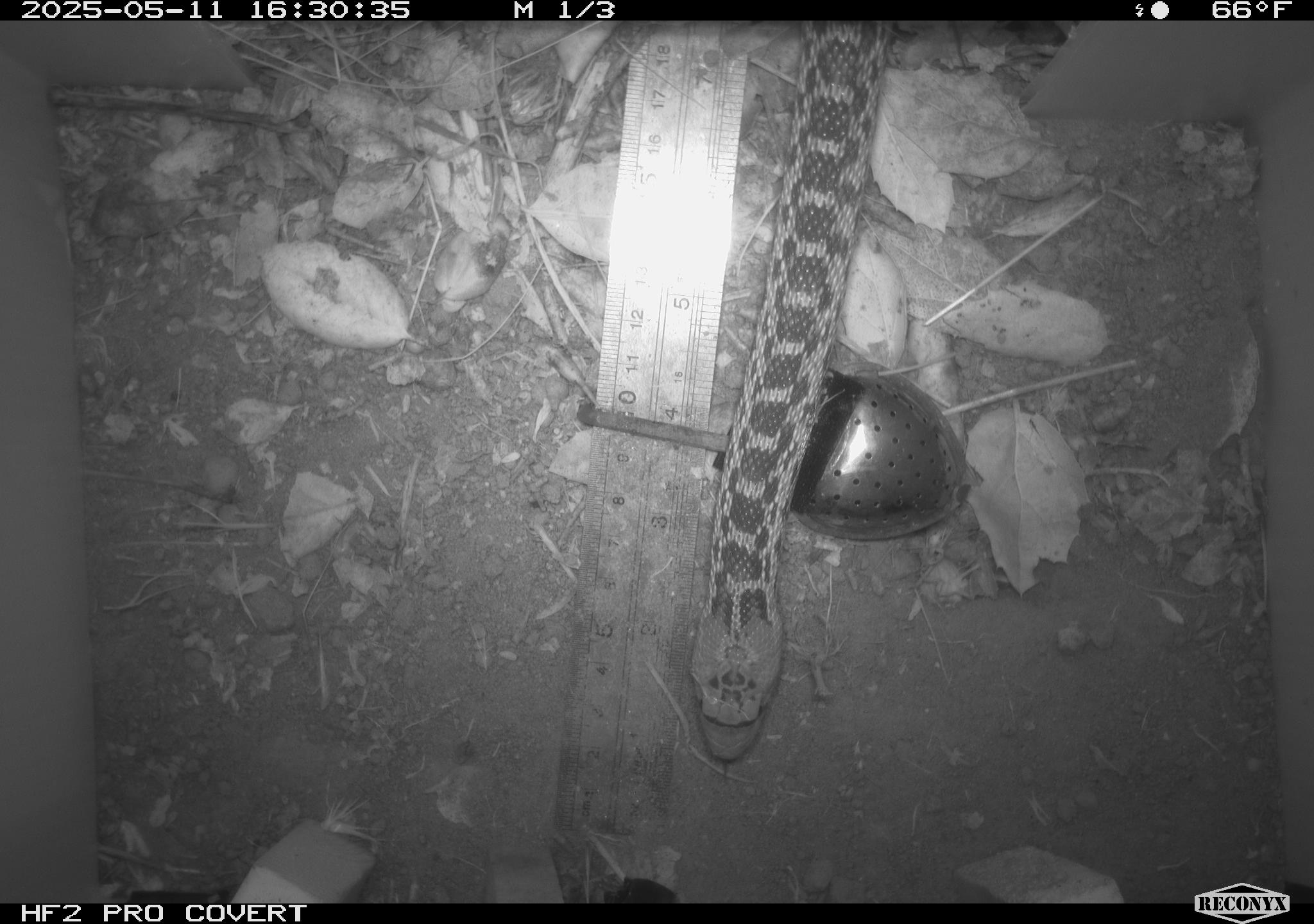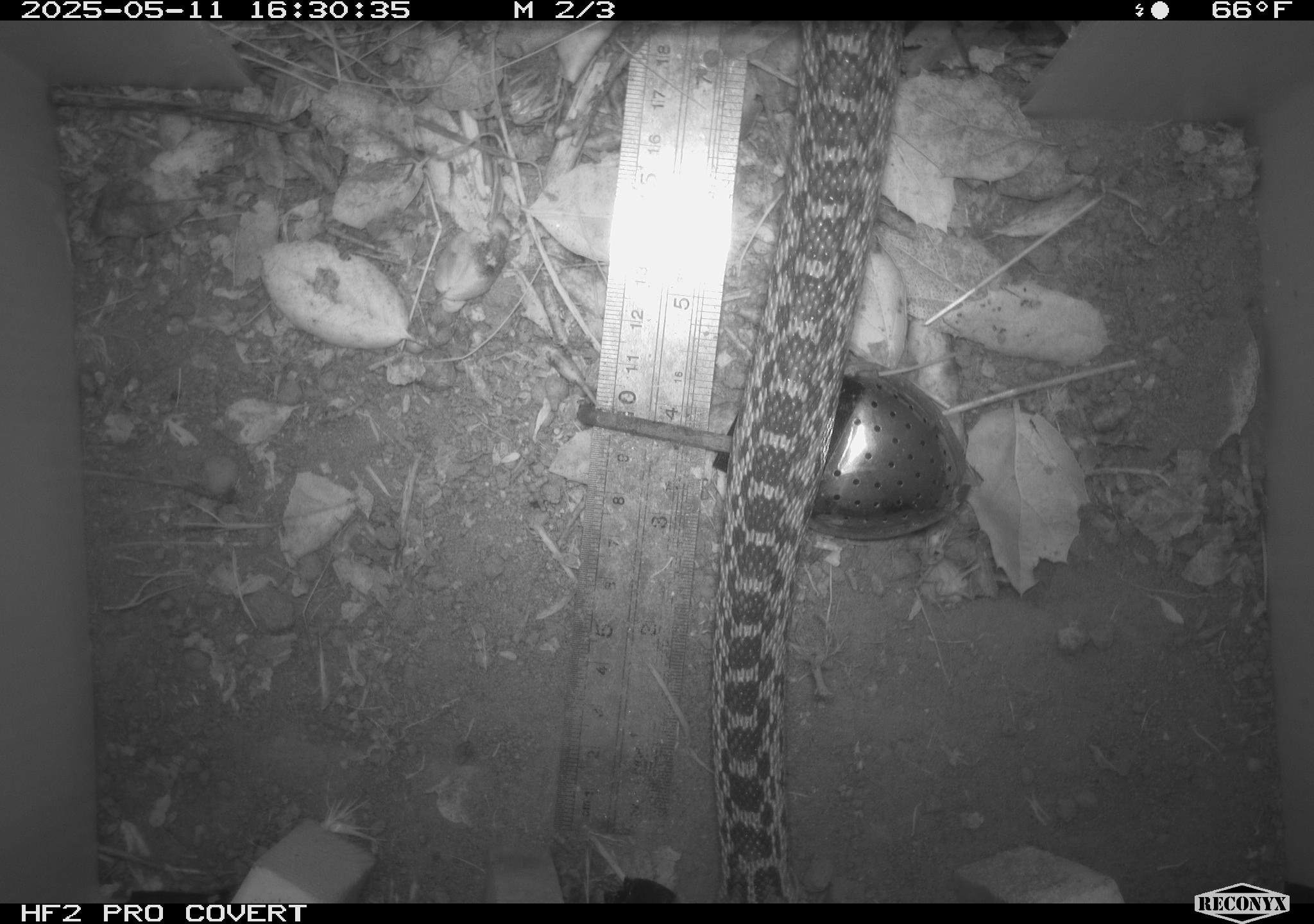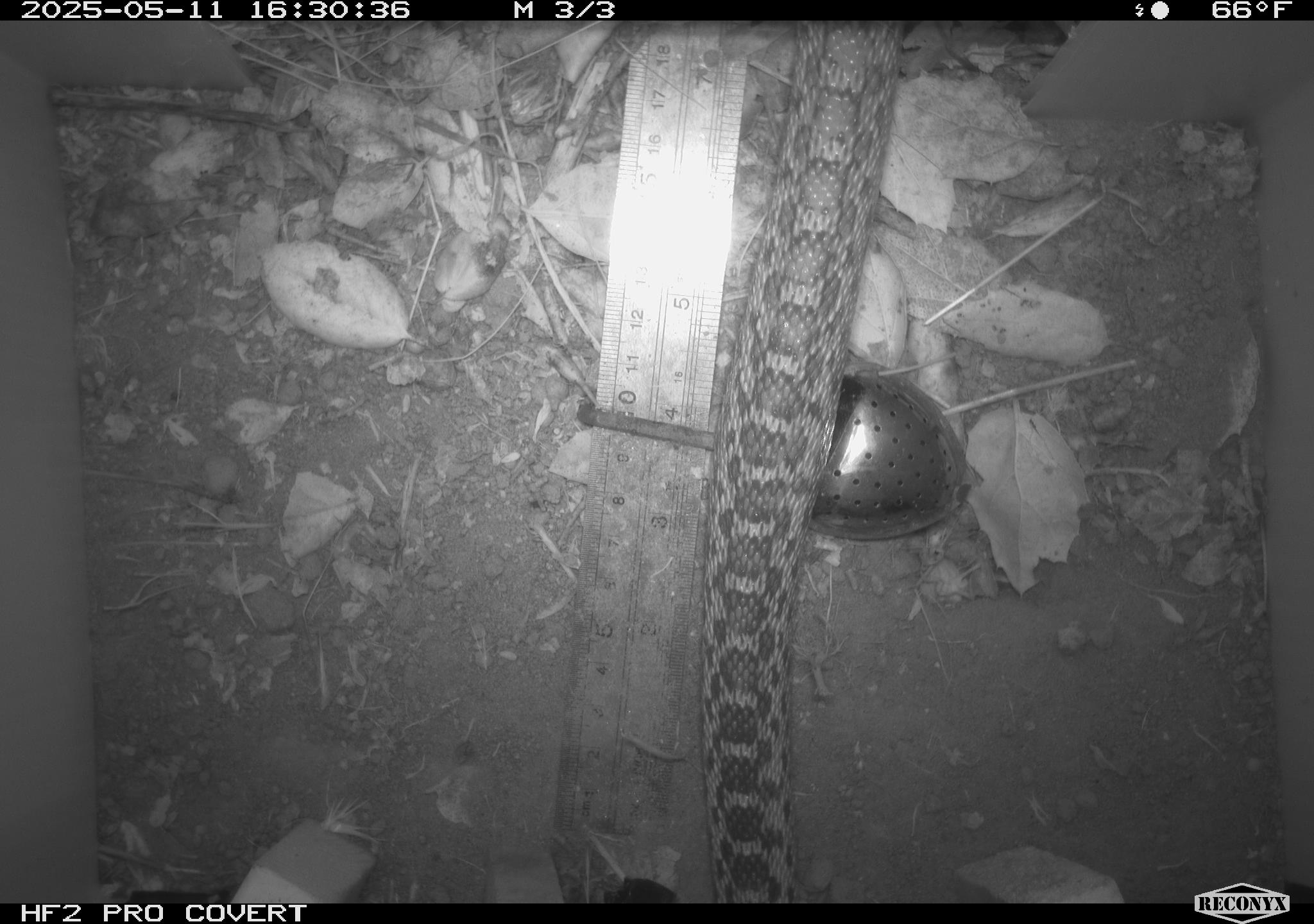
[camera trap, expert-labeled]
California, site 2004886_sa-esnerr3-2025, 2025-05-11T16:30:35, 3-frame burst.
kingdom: Animalia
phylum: Chordata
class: Reptilia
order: Squamata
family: Colubridae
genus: Pituophis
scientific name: Pituophis catenifer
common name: gophersnake